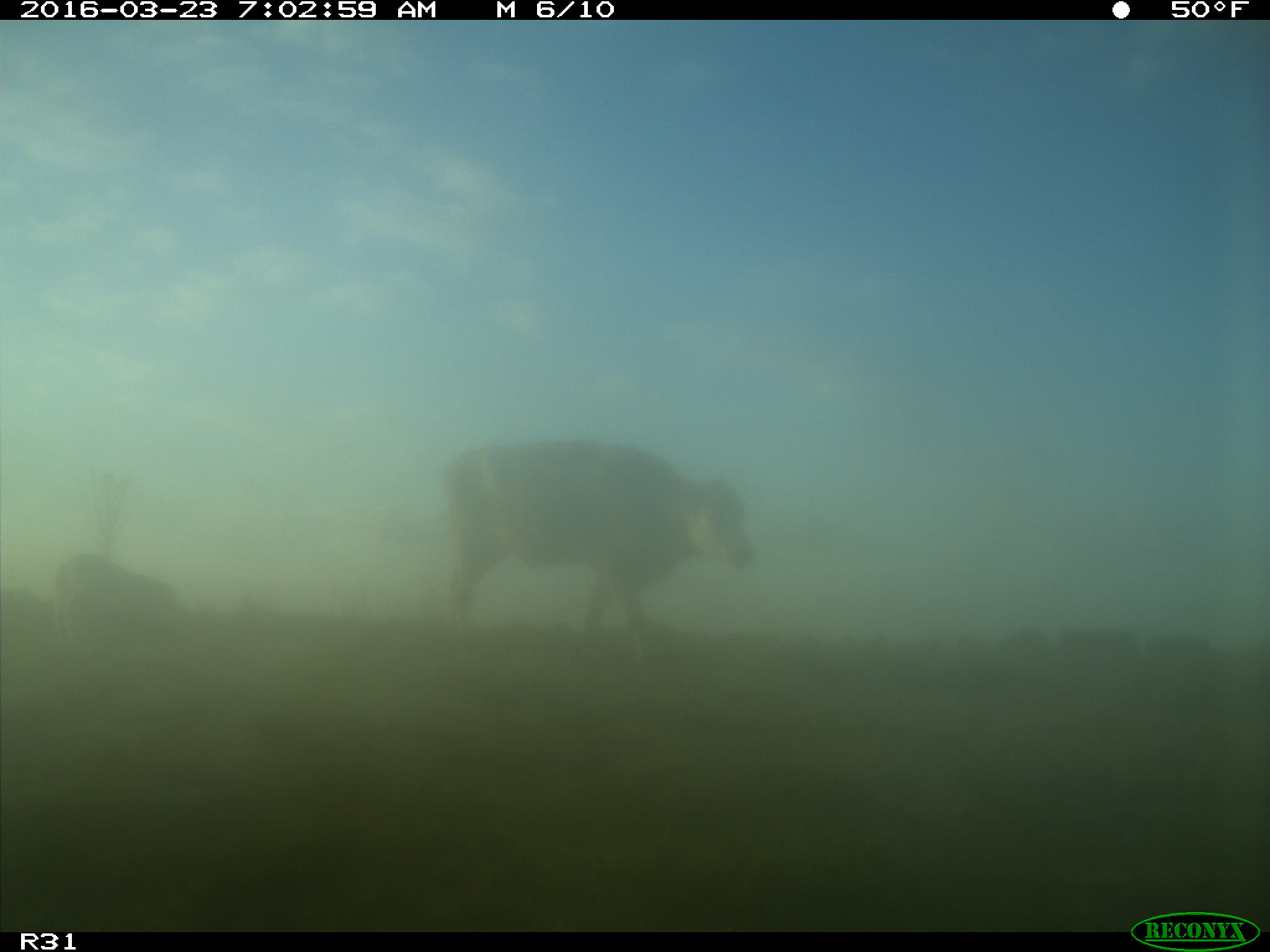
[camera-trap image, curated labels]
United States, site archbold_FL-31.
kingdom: Animalia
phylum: Chordata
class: Mammalia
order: Artiodactyla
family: Bovidae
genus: Bos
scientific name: Bos taurus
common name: domestic cow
Bos taurus (domestic cow).